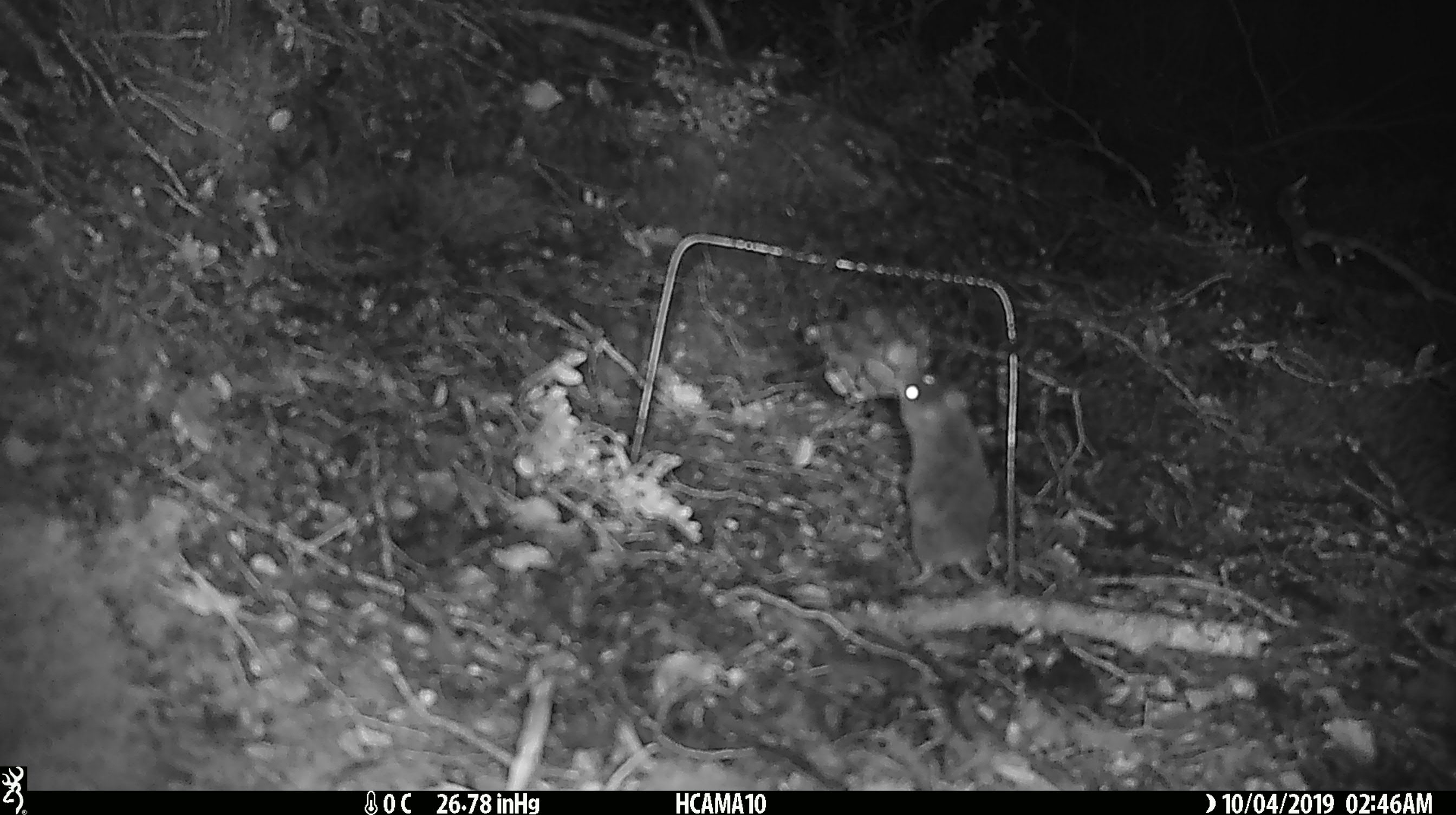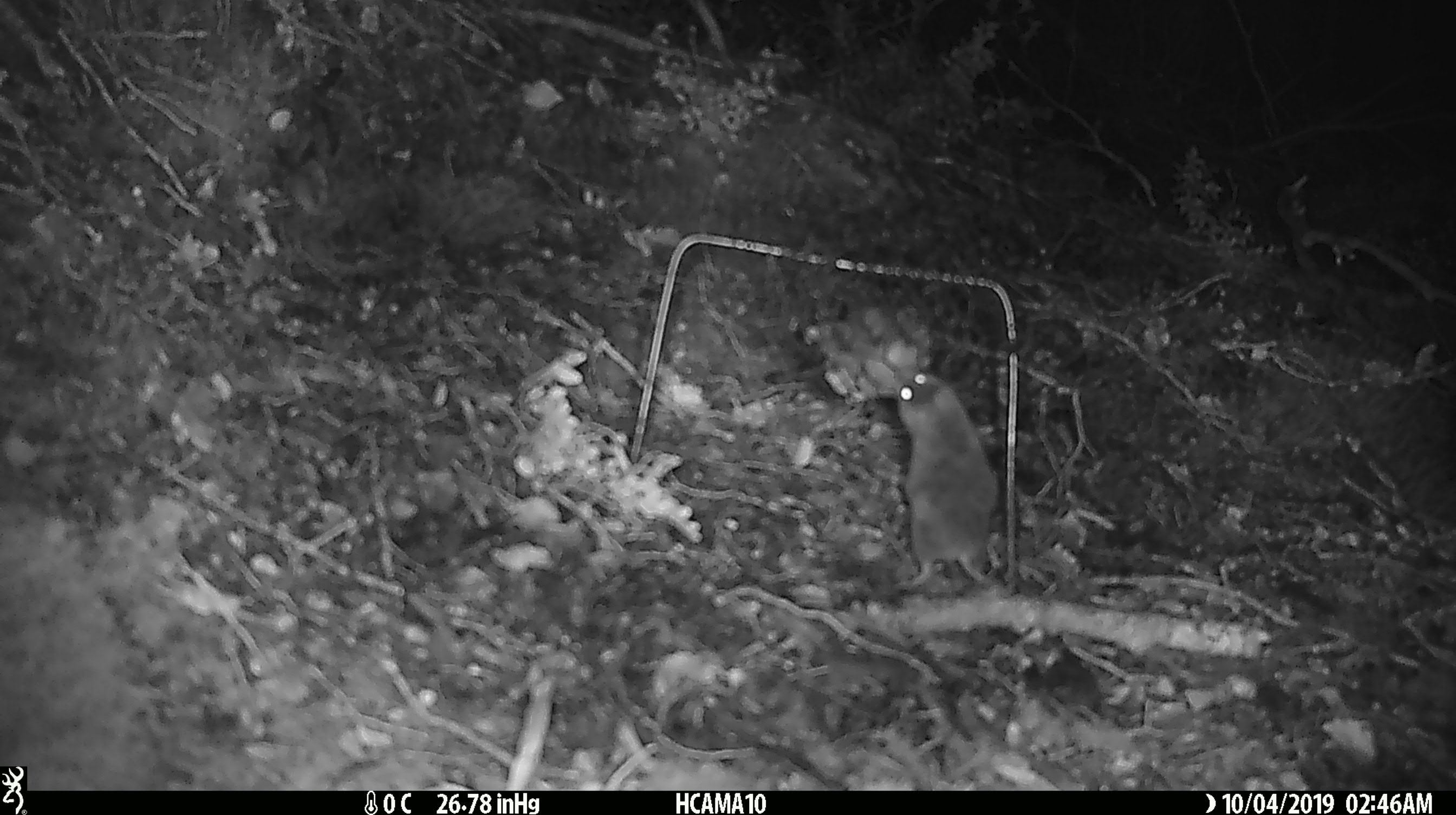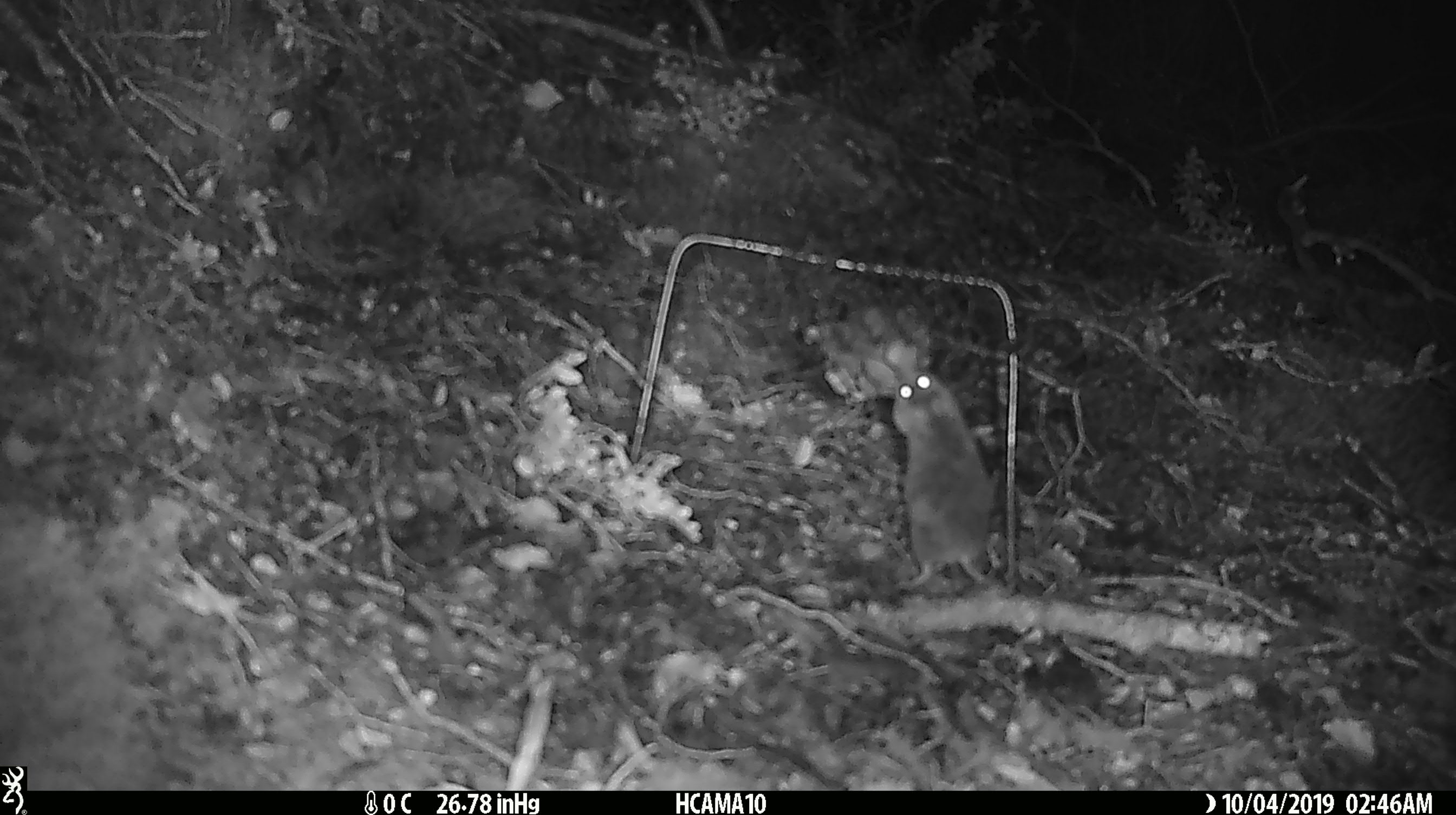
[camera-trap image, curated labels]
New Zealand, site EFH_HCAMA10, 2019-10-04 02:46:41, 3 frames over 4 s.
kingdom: Animalia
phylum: Chordata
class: Mammalia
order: Rodentia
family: Muridae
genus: Mus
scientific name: Mus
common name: mouse